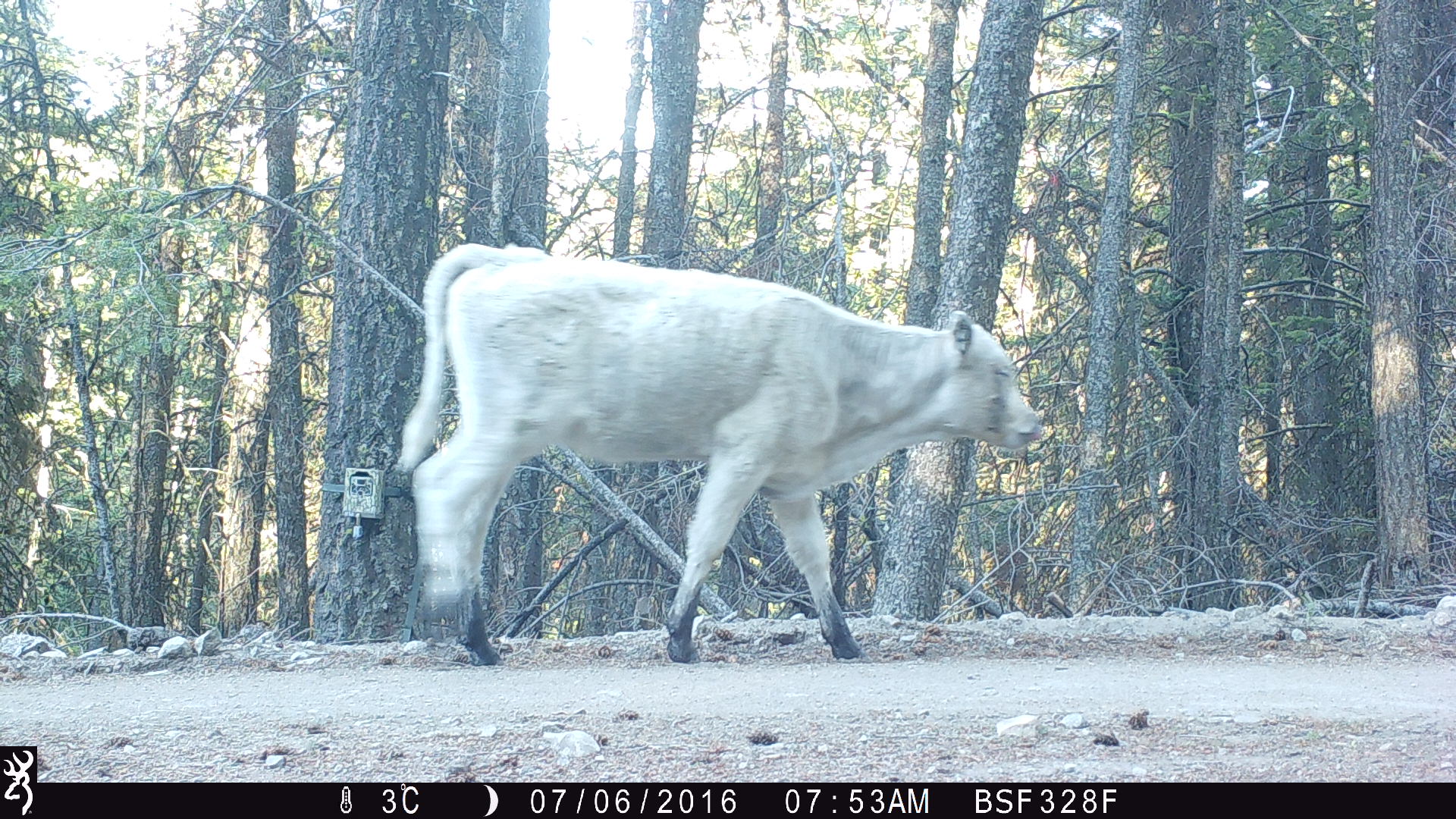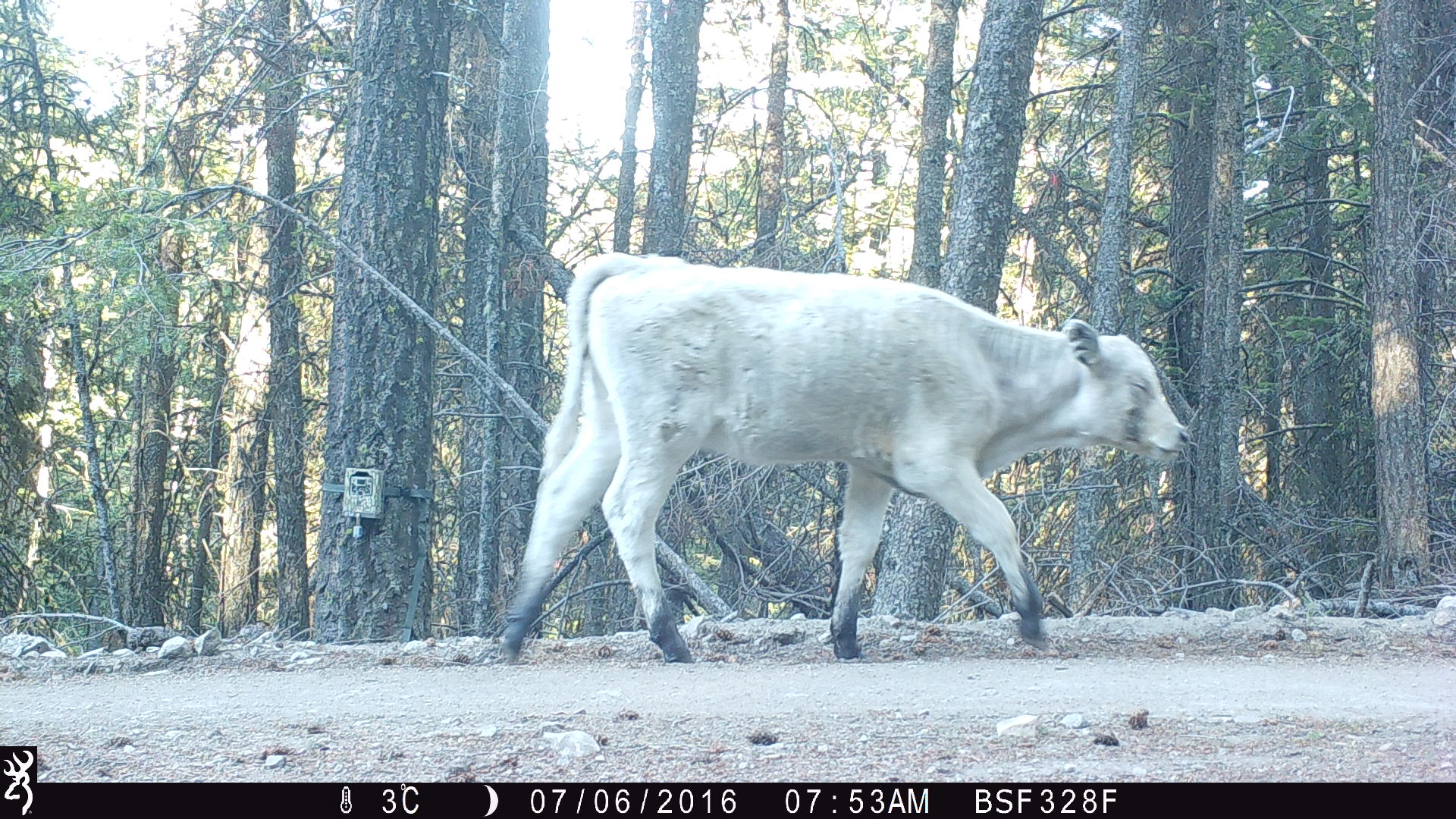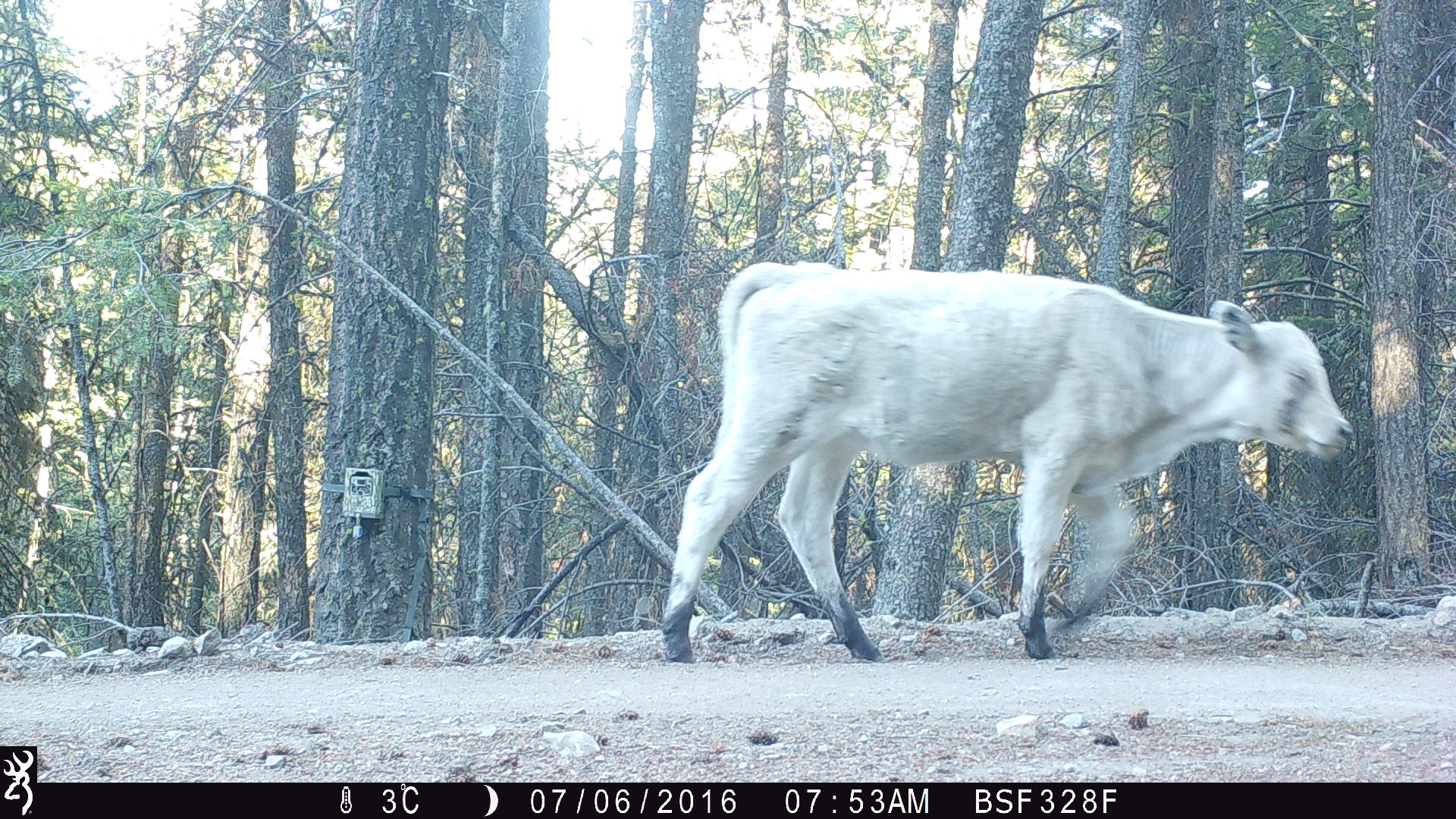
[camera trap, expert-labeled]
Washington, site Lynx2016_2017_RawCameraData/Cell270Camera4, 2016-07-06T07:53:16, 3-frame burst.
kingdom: Animalia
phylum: Chordata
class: Mammalia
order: Artiodactyla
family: Bovidae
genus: Bos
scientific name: Bos taurus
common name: domestic cattle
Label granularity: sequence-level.